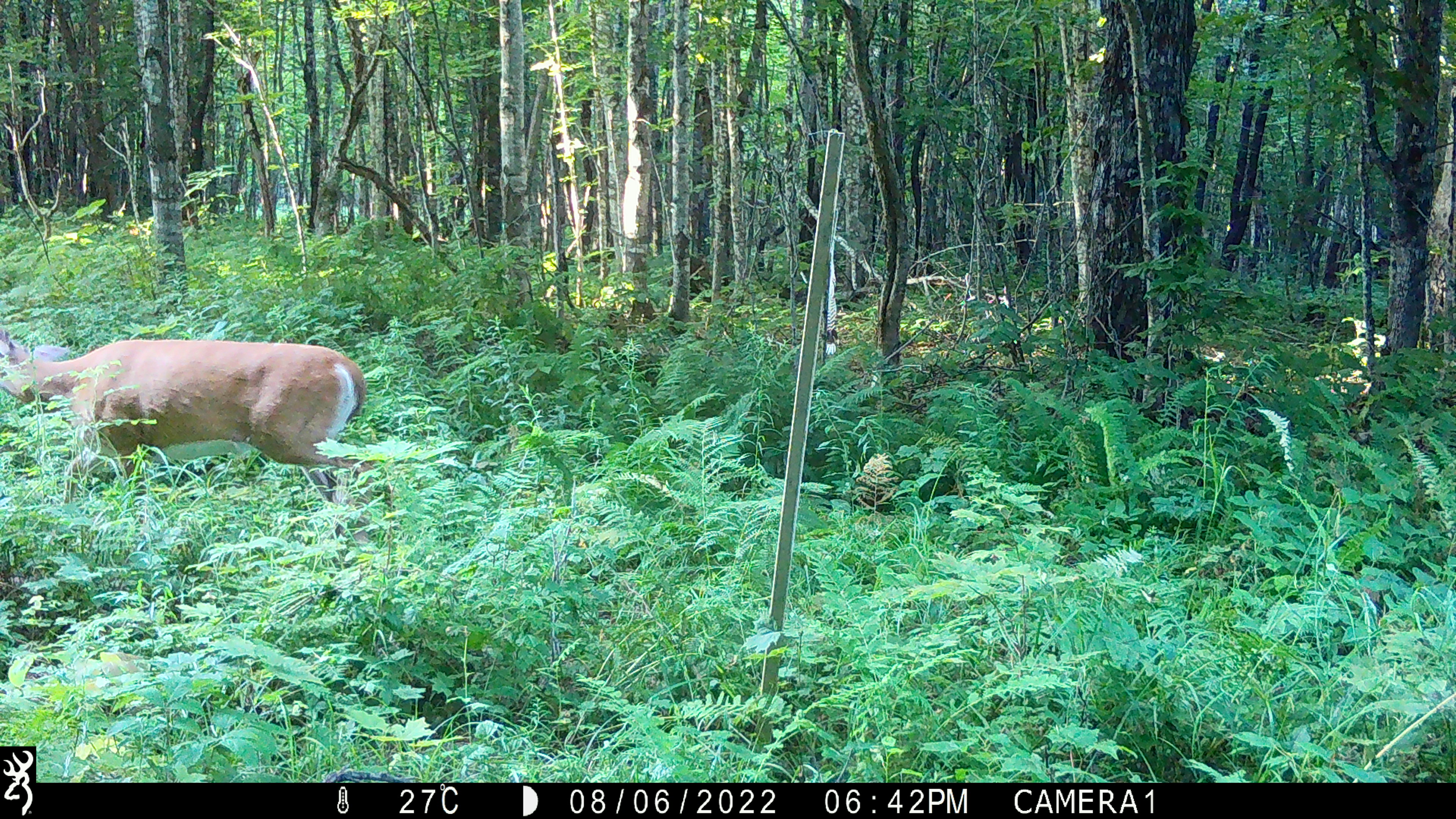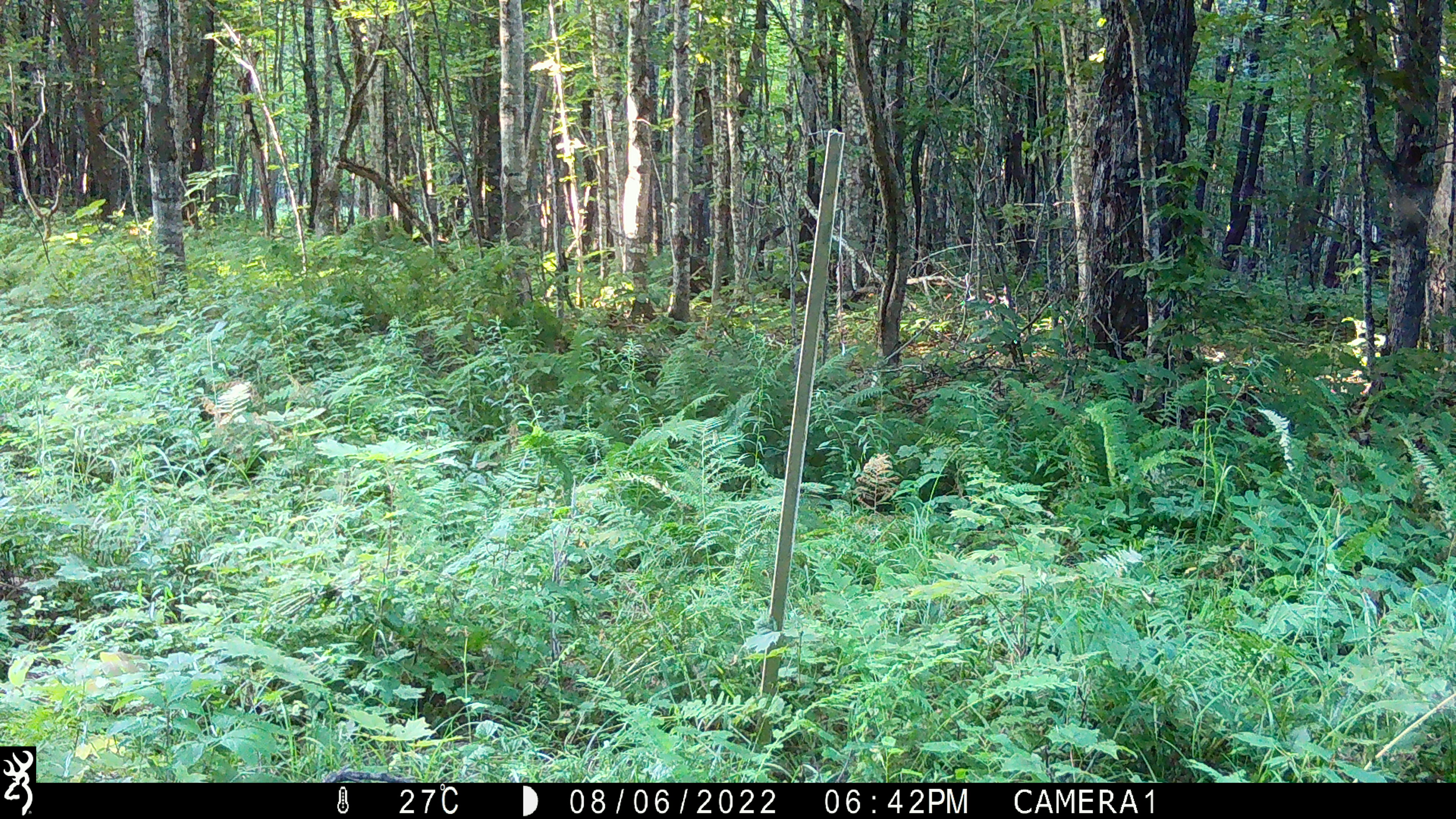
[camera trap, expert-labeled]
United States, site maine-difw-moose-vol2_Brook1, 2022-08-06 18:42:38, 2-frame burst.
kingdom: Animalia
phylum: Chordata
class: Mammalia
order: Artiodactyla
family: Cervidae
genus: Odocoileus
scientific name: Odocoileus virginianus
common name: white-tailed deer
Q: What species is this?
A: White-tailed deer (Odocoileus virginianus).